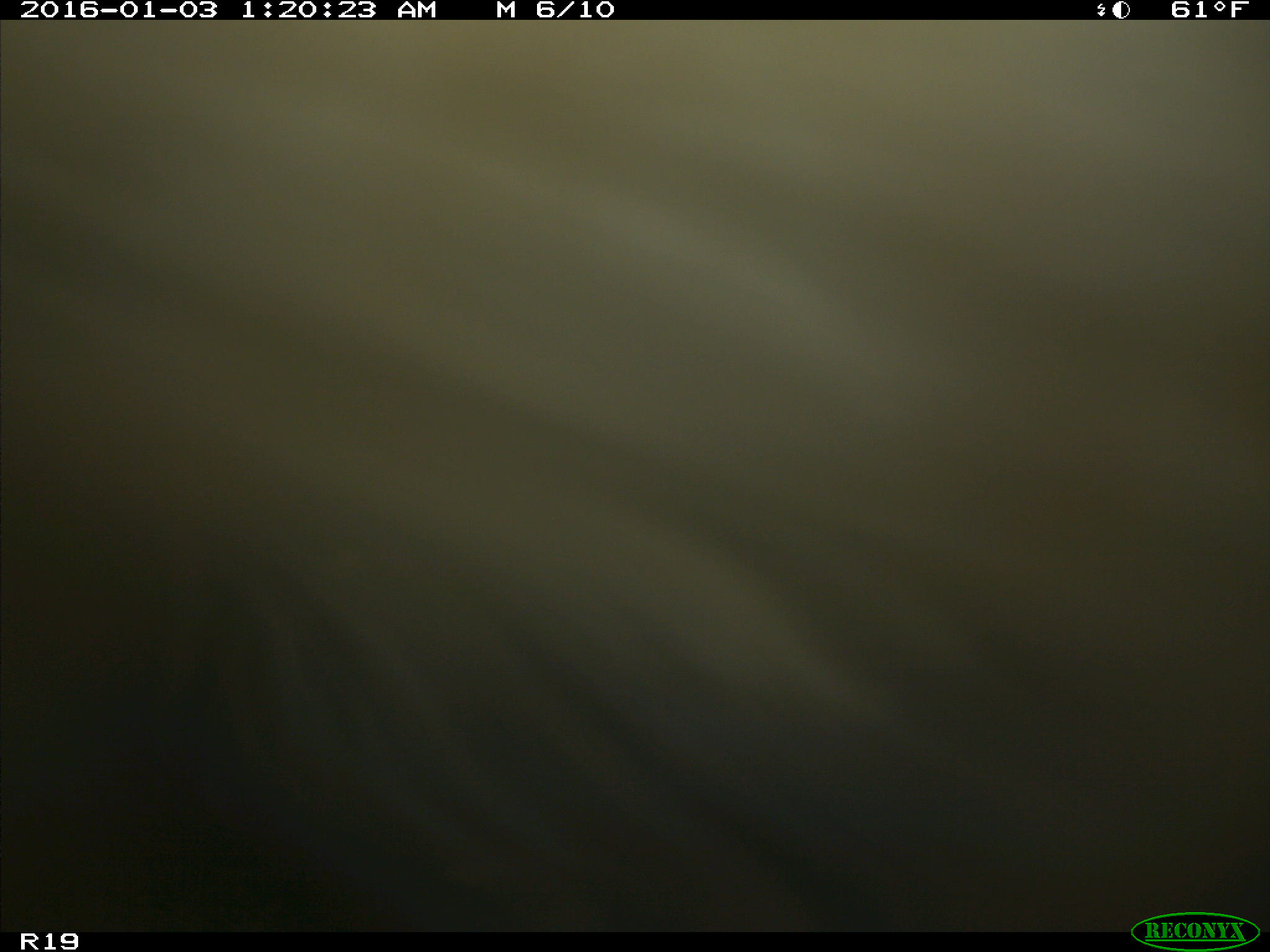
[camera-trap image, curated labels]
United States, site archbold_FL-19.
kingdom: Animalia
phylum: Chordata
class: Mammalia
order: Artiodactyla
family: Bovidae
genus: Bos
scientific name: Bos taurus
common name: domestic cow